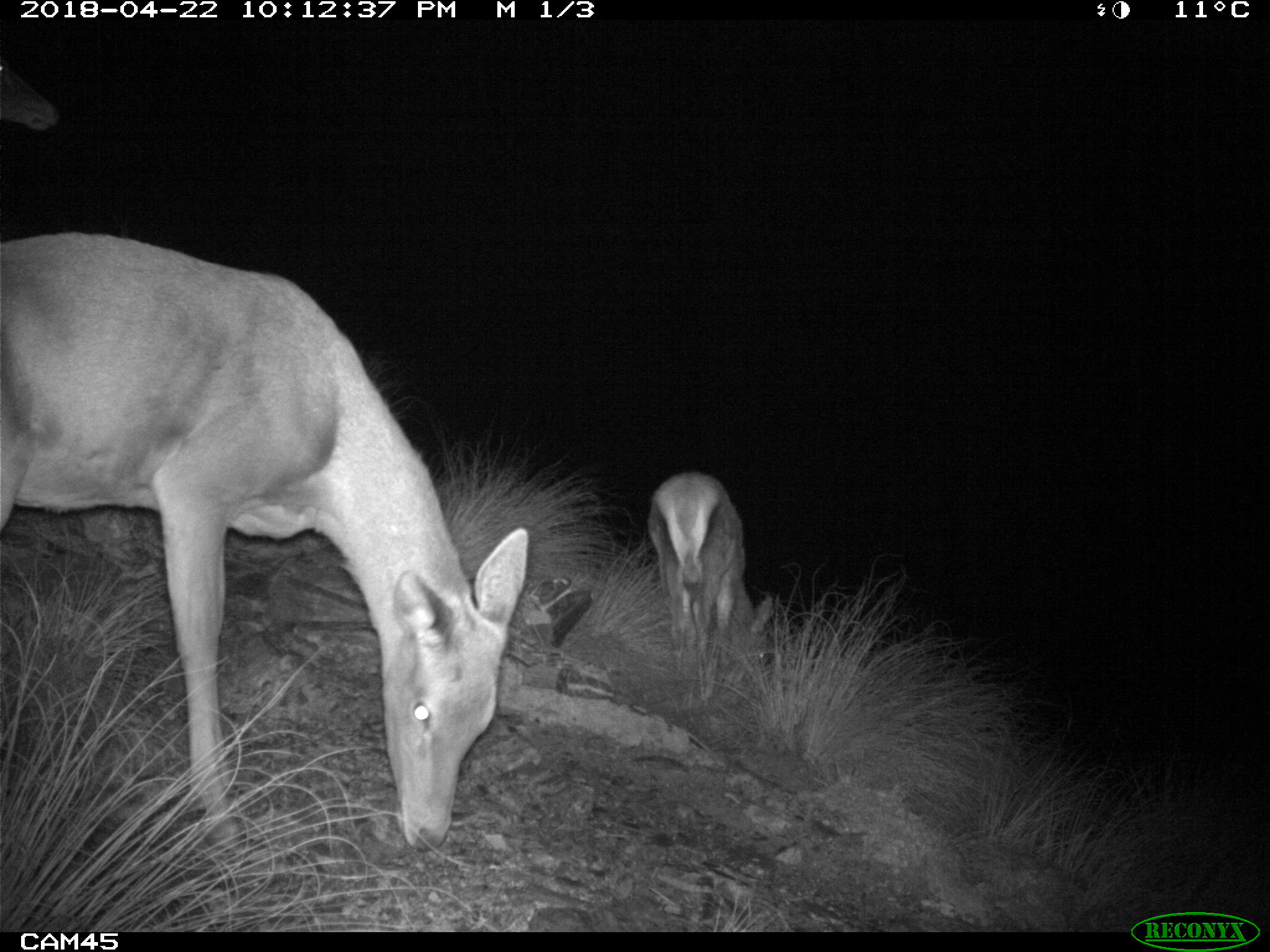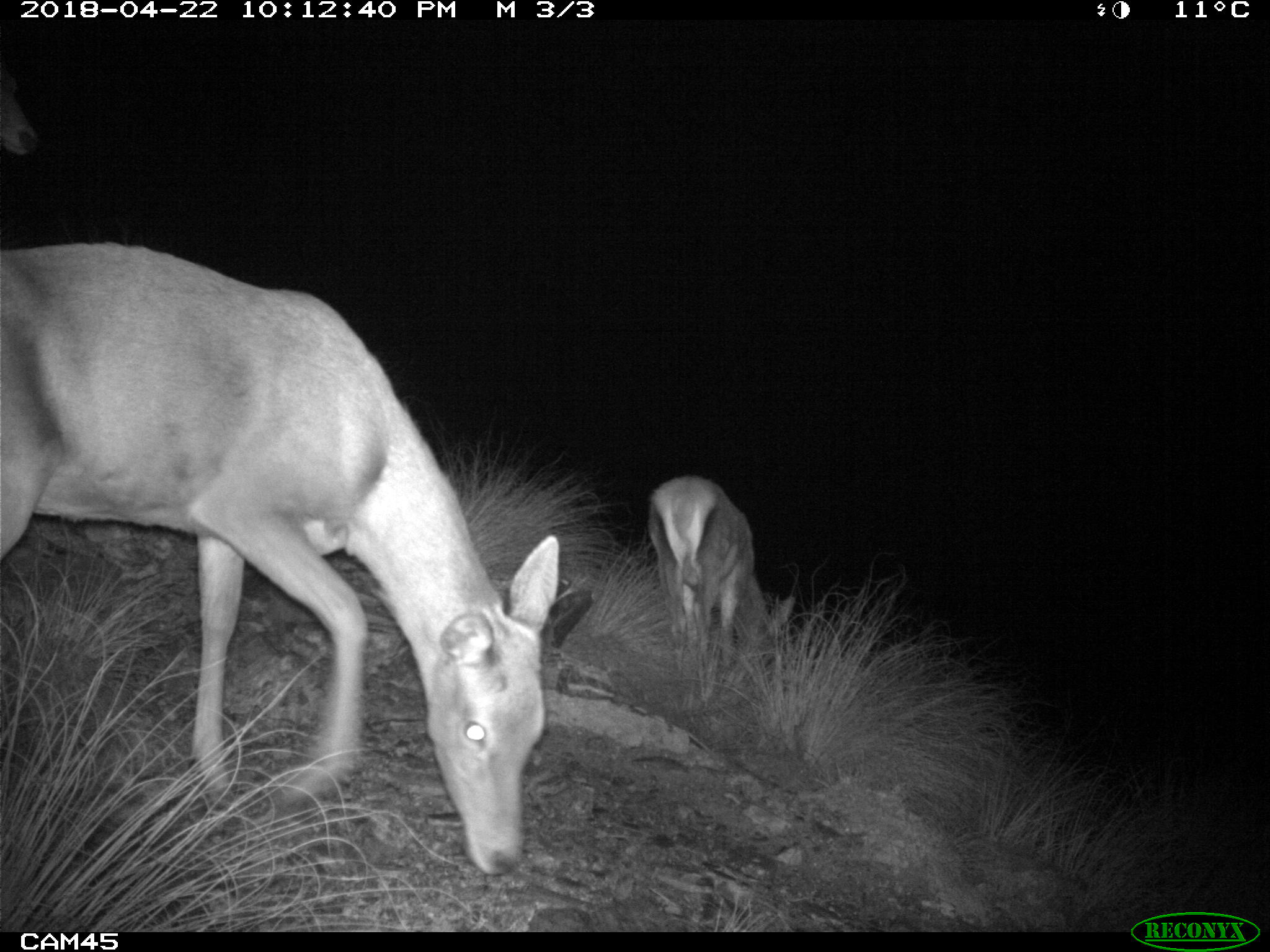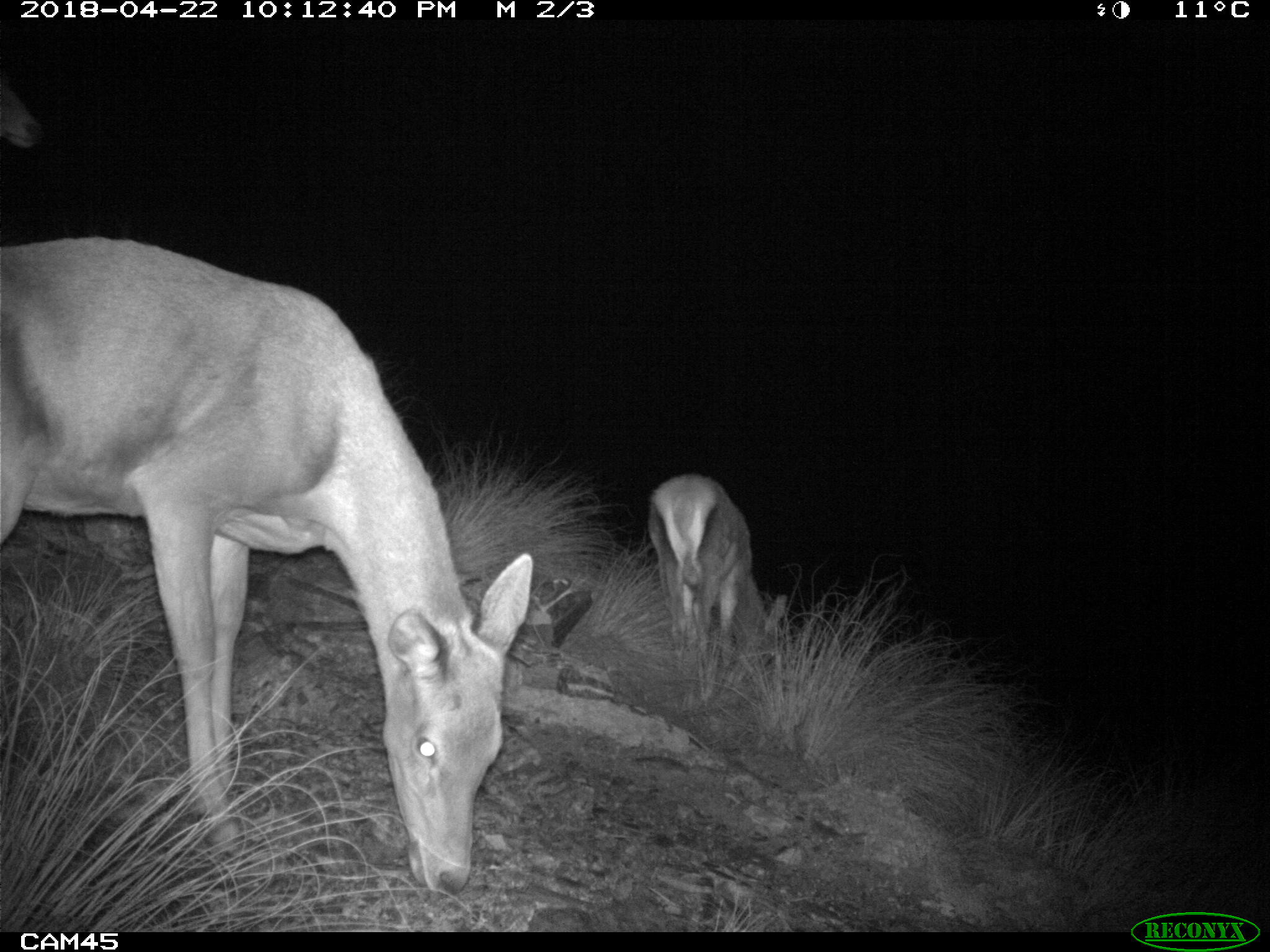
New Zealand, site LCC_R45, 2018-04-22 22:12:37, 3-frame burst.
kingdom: Animalia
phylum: Chordata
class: Mammalia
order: Artiodactyla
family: Cervidae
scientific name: Cervidae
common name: deer